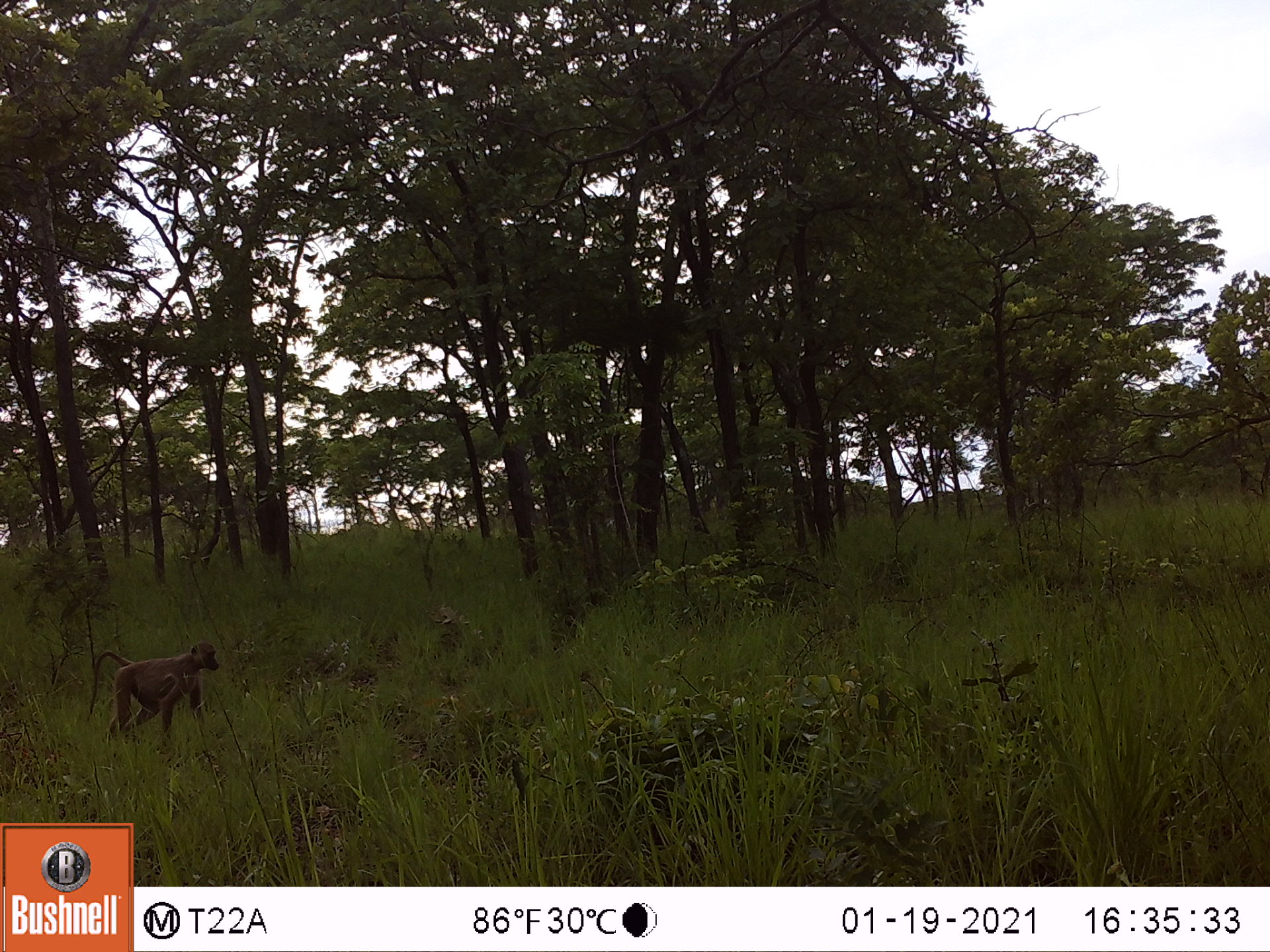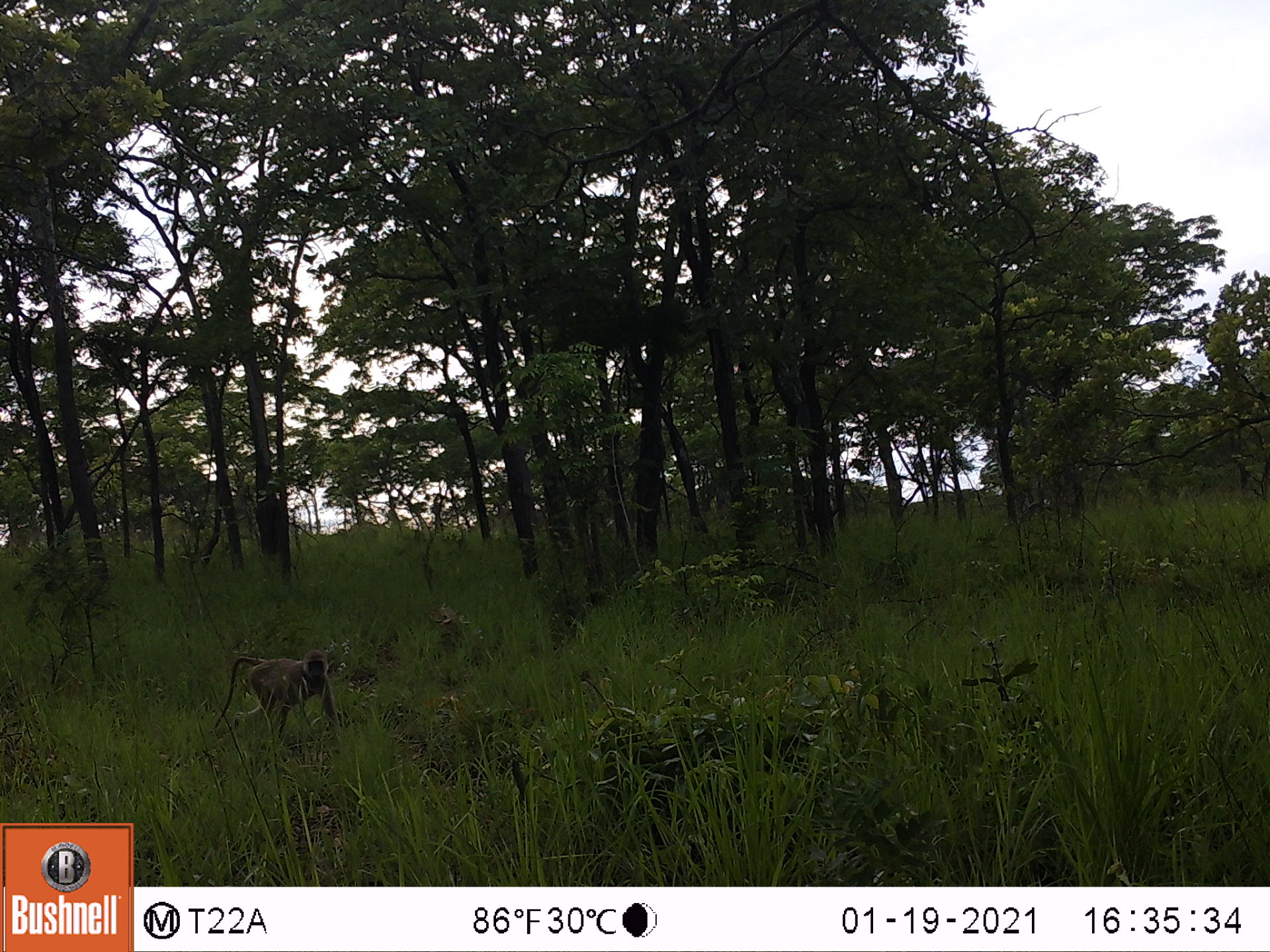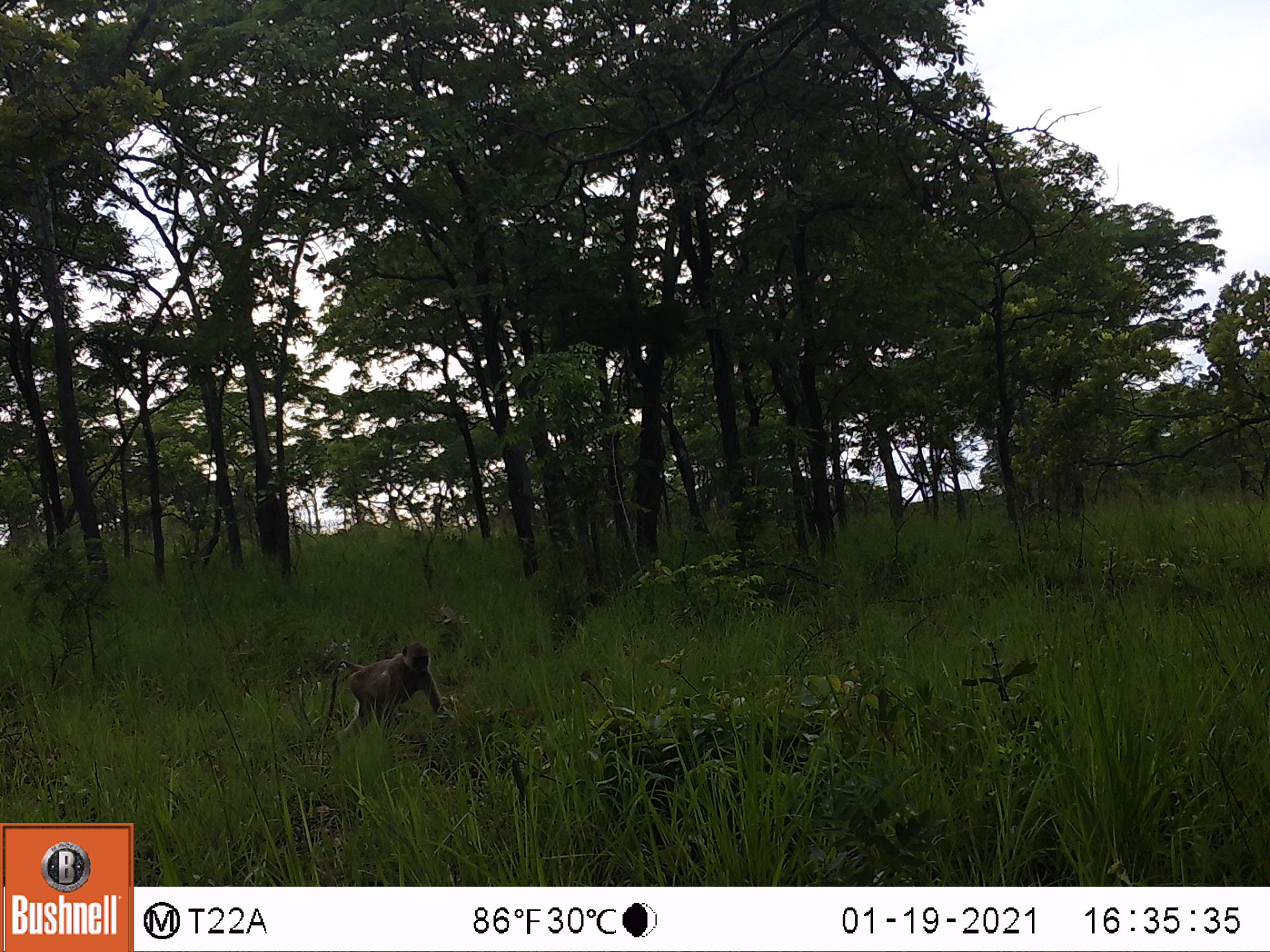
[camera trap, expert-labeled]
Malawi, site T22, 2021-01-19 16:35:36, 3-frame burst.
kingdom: Animalia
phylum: Chordata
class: Mammalia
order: Primates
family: Cercopithecidae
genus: Papio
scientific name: Papio cynocephalus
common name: yellow baboon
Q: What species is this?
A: Yellow baboon (Papio cynocephalus).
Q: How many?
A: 1.